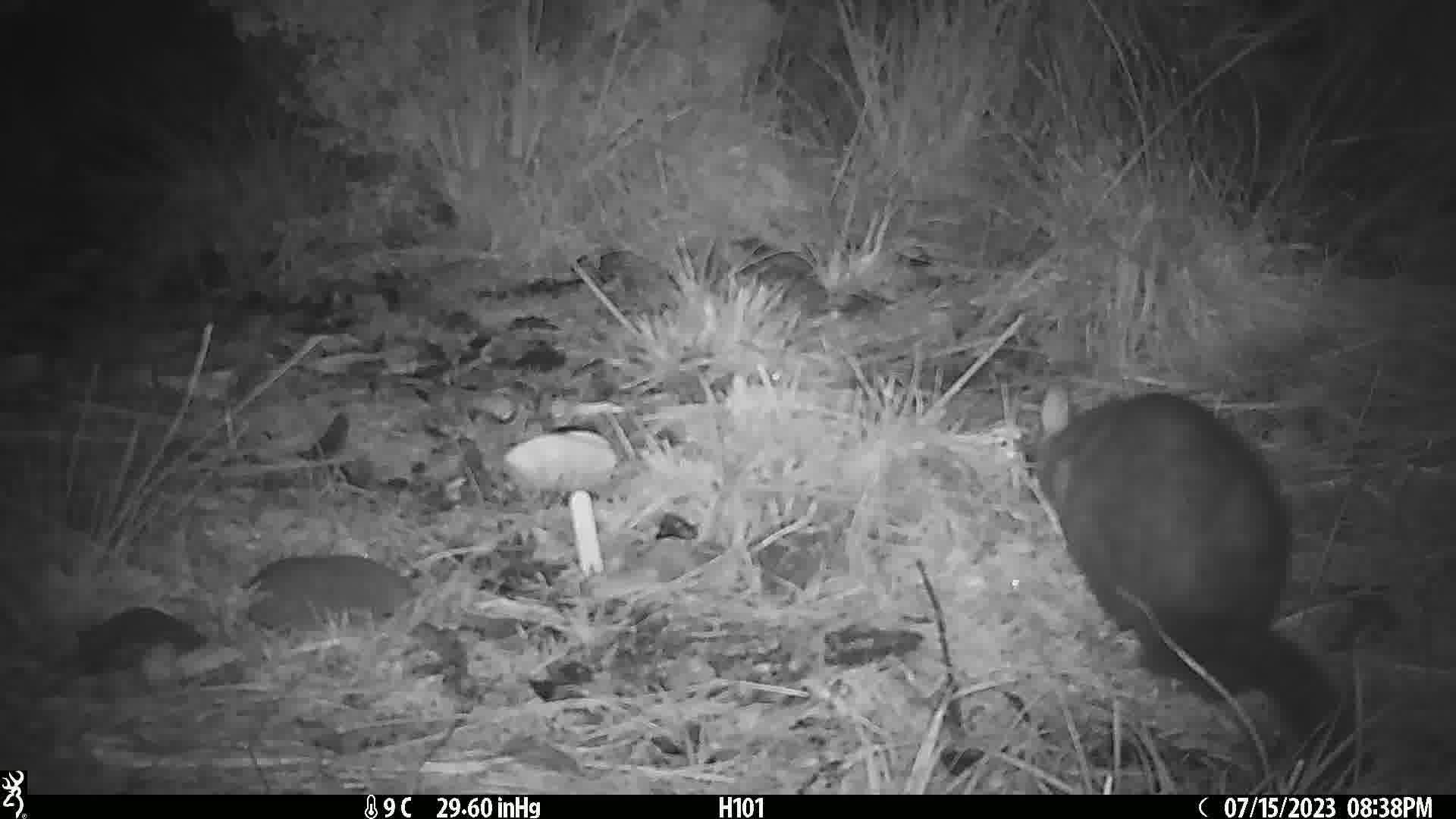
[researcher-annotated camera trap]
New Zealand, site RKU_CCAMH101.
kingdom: Animalia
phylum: Chordata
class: Mammalia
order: Diprotodontia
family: Phalangeridae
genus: Trichosurus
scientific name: Trichosurus vulpecula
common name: common brushtail possum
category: possum